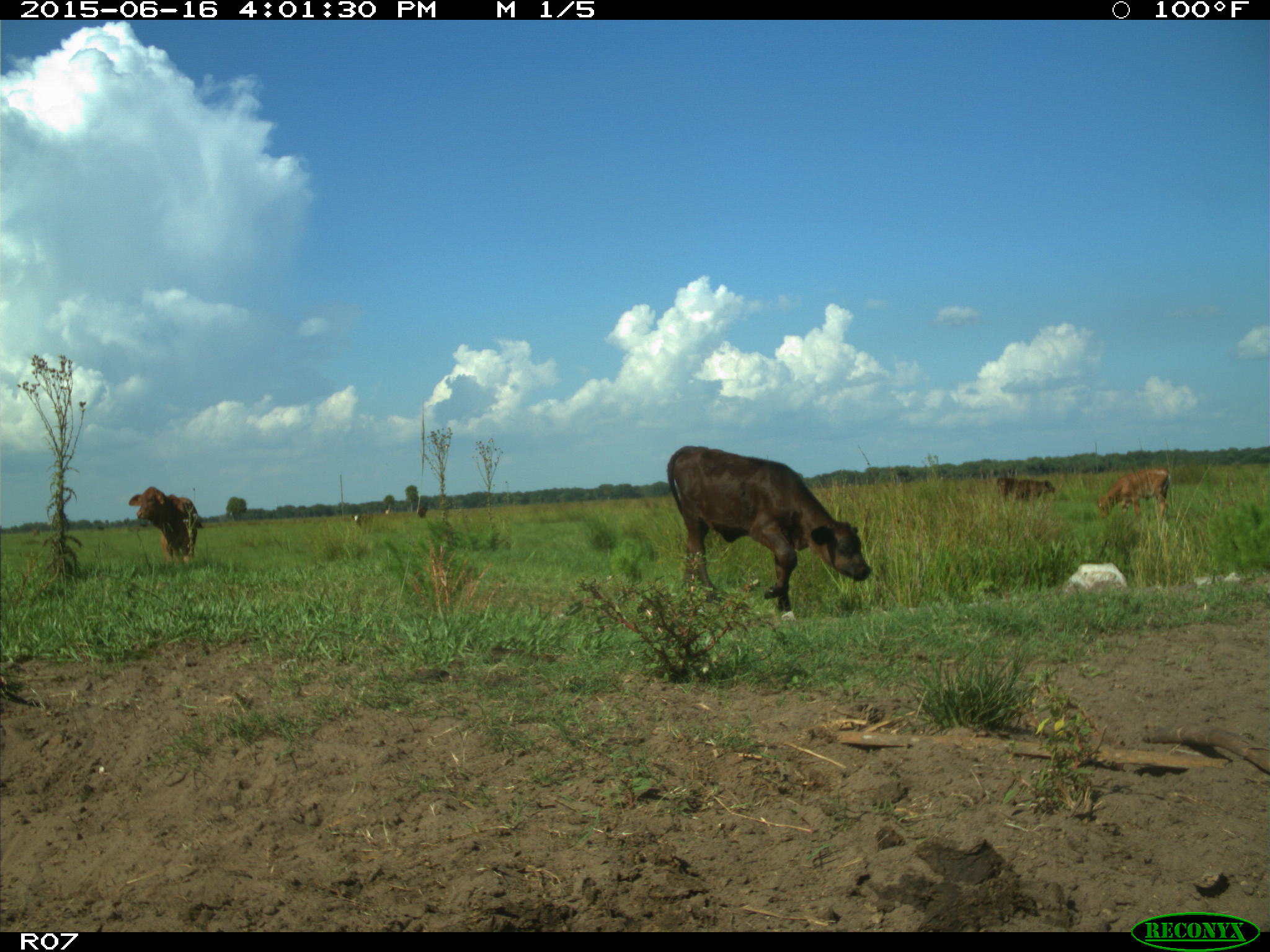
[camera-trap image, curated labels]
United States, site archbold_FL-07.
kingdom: Animalia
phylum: Chordata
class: Mammalia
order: Artiodactyla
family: Bovidae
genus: Bos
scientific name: Bos taurus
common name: domestic cow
Bos taurus (domestic cow).